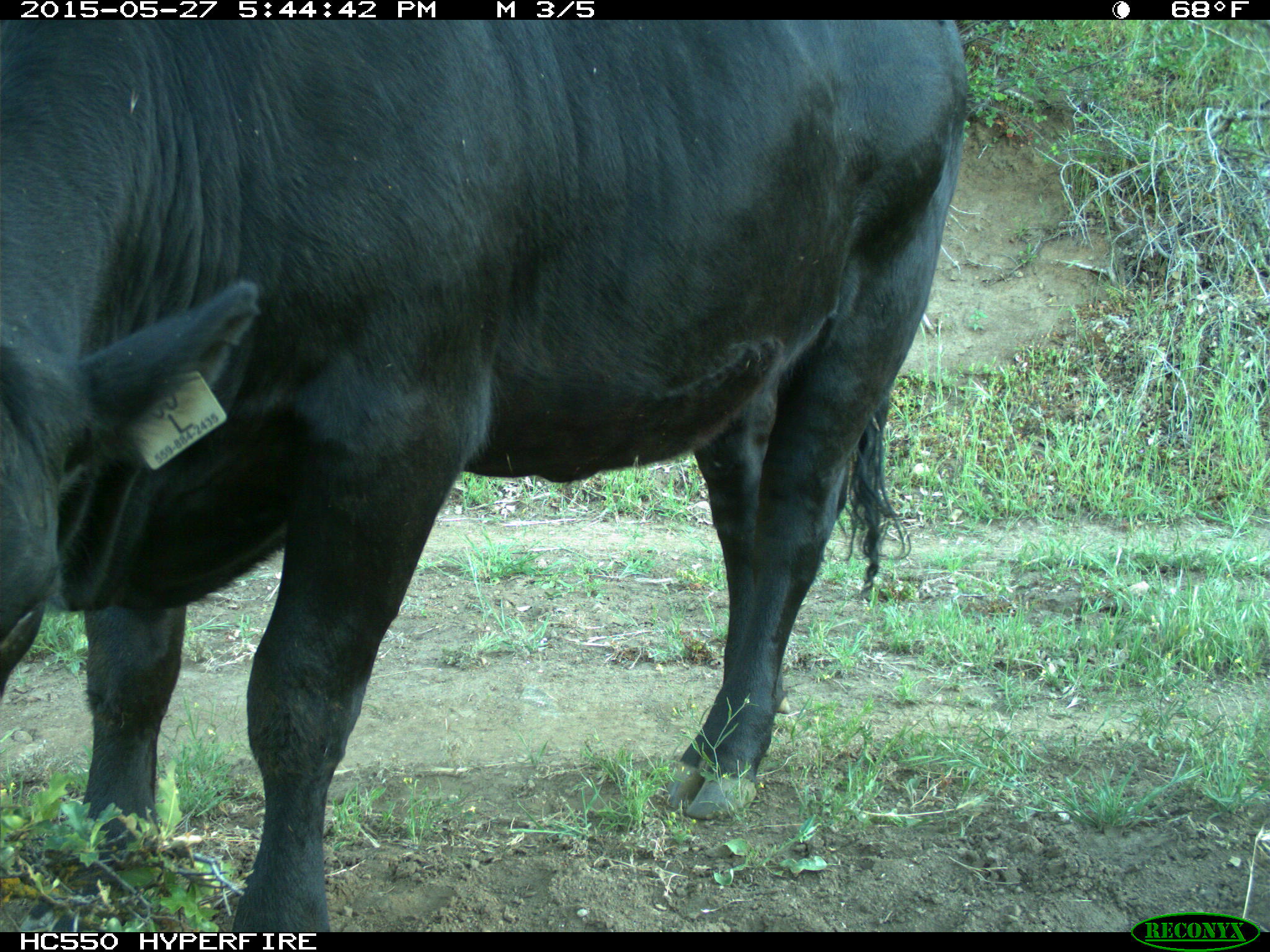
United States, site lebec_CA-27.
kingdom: Animalia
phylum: Chordata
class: Mammalia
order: Artiodactyla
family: Bovidae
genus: Bos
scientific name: Bos taurus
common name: domestic cow